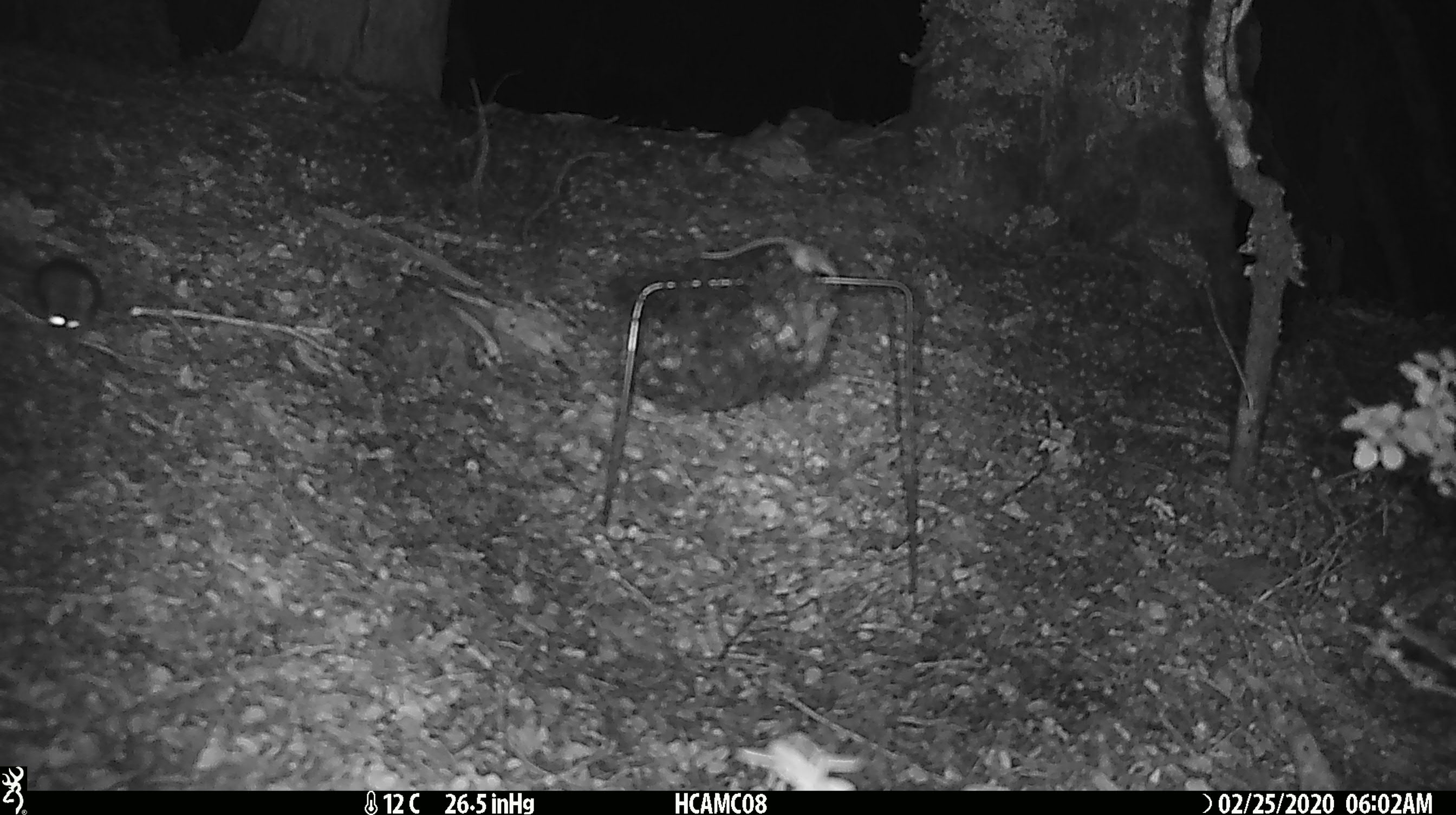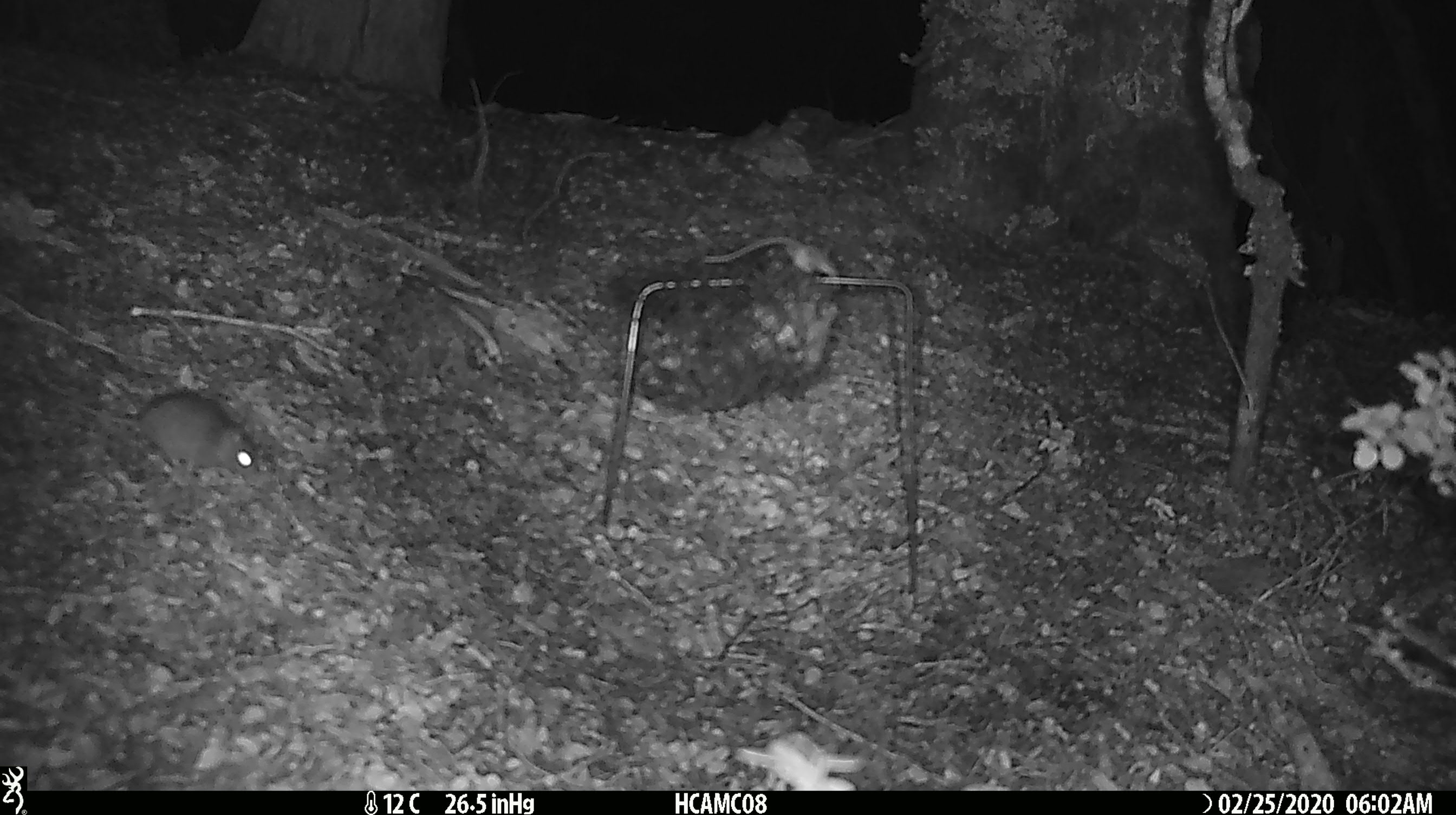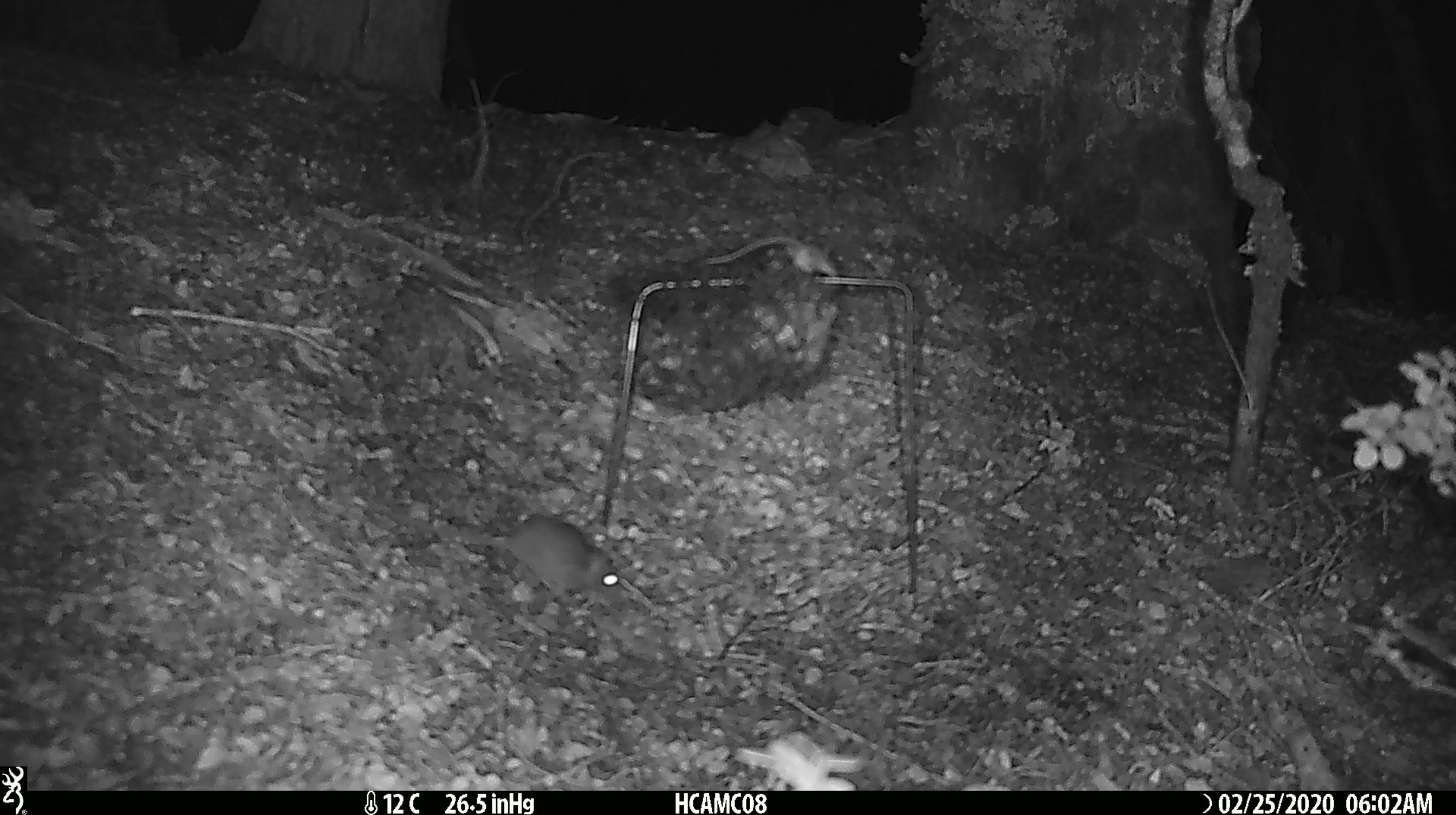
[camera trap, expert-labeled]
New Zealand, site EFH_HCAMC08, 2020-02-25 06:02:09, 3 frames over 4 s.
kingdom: Animalia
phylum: Chordata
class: Mammalia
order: Rodentia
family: Muridae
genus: Mus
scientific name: Mus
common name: mouse